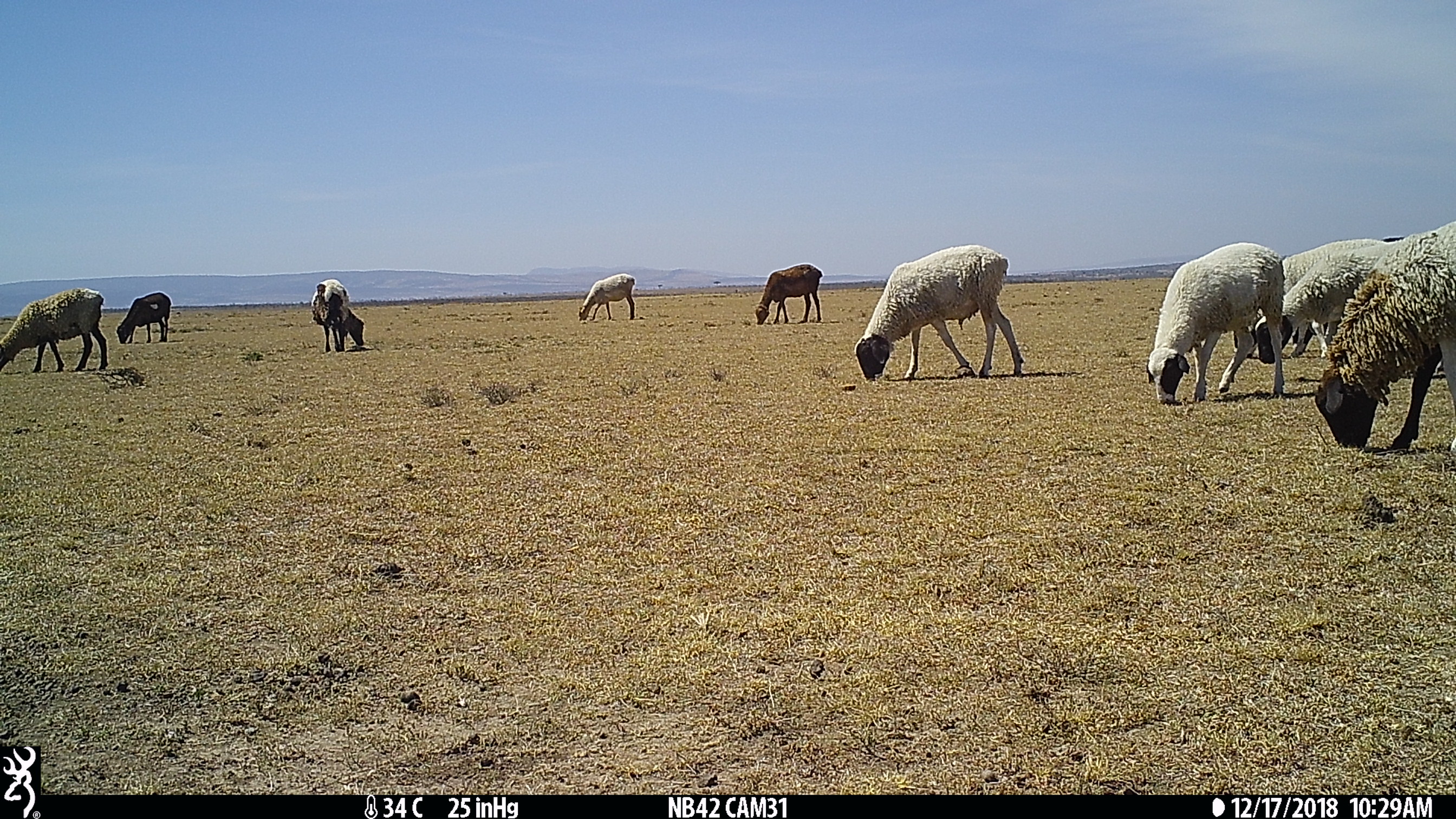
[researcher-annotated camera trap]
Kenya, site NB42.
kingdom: Animalia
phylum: Chordata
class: Mammalia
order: Artiodactyla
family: Bovidae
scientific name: Bovidae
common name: sheep or goat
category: shoat